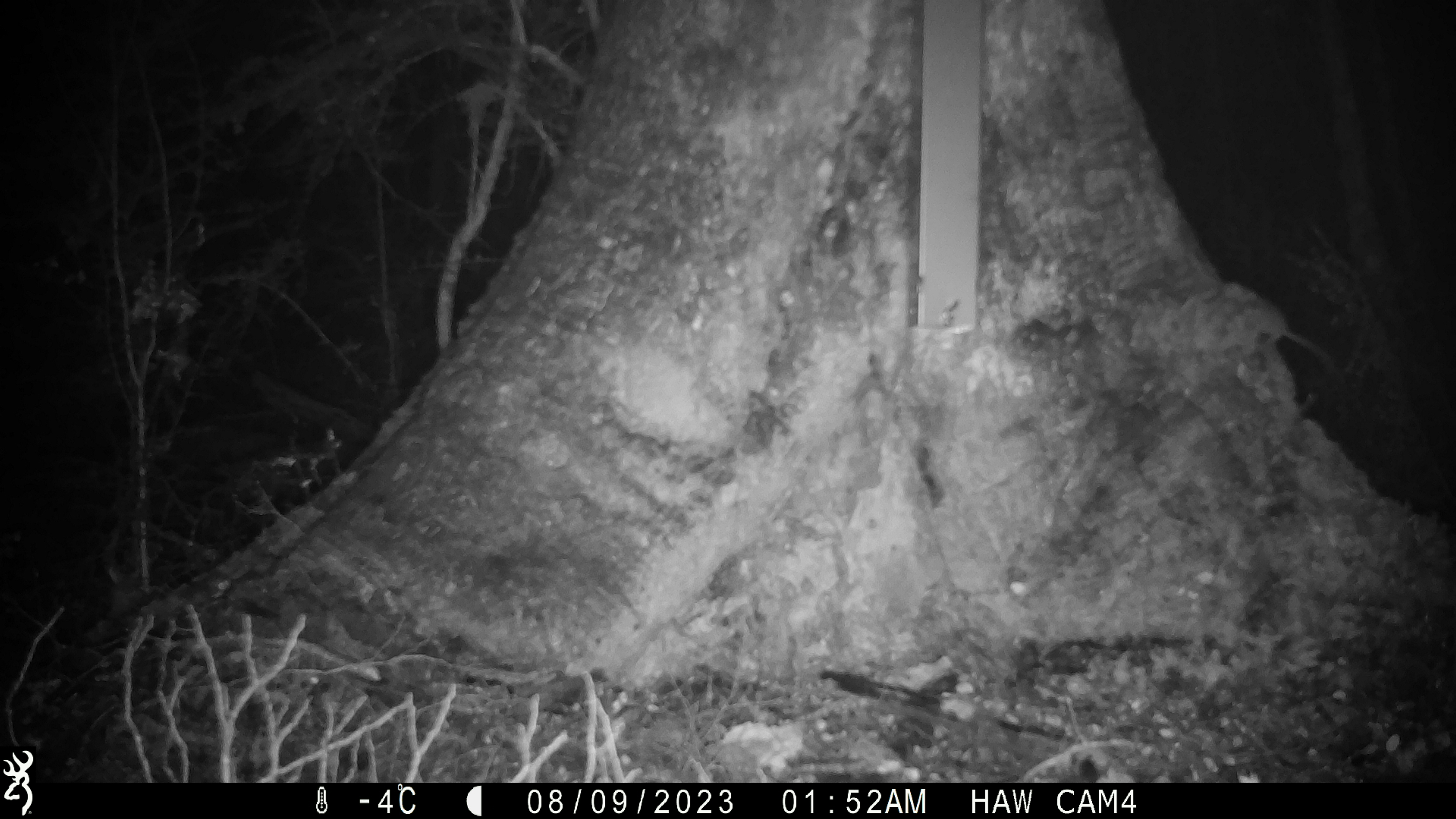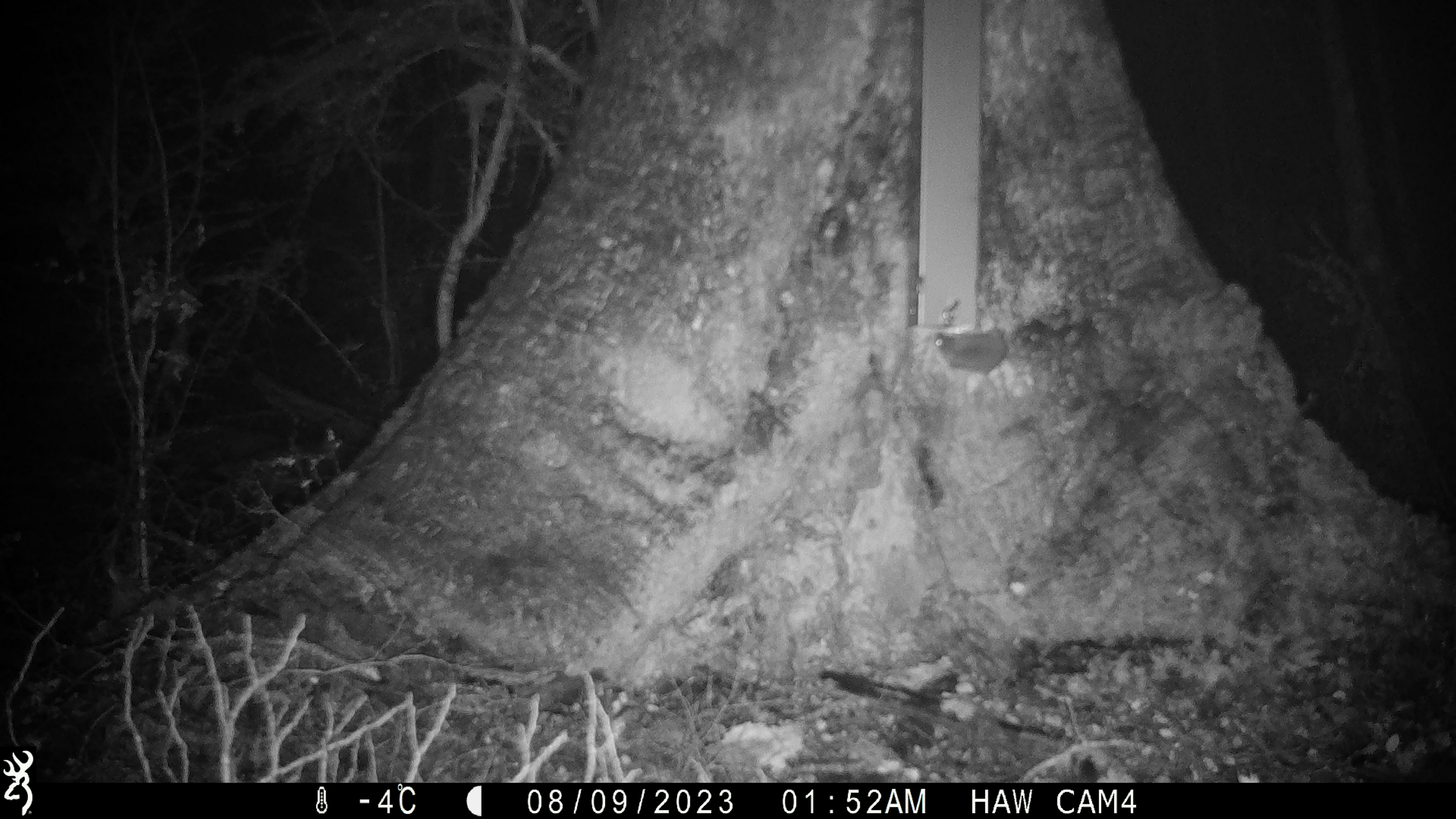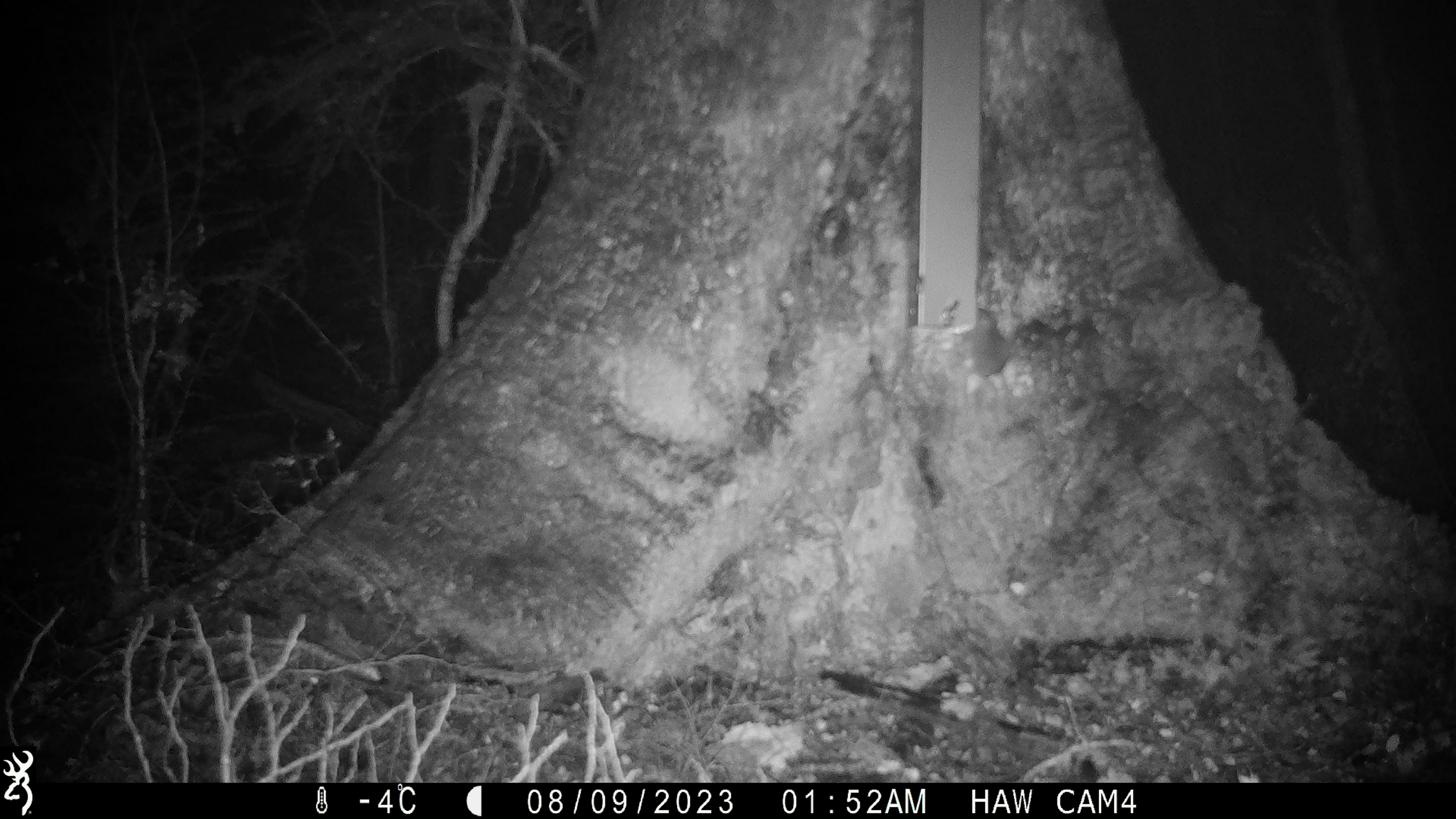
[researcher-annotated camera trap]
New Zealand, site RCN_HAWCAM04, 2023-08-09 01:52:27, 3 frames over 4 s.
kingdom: Animalia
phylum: Chordata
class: Mammalia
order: Rodentia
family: Muridae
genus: Mus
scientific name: Mus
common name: mouse